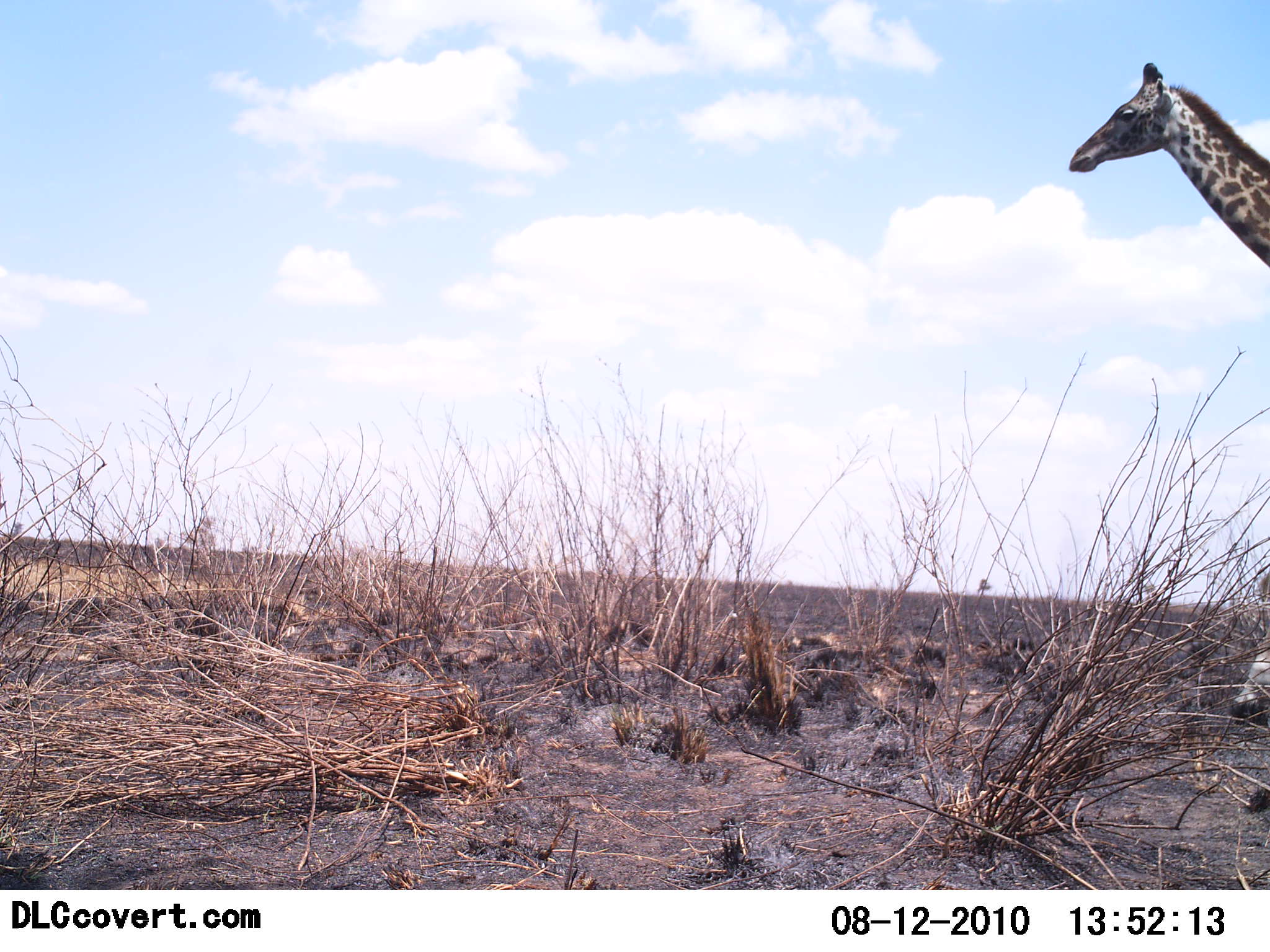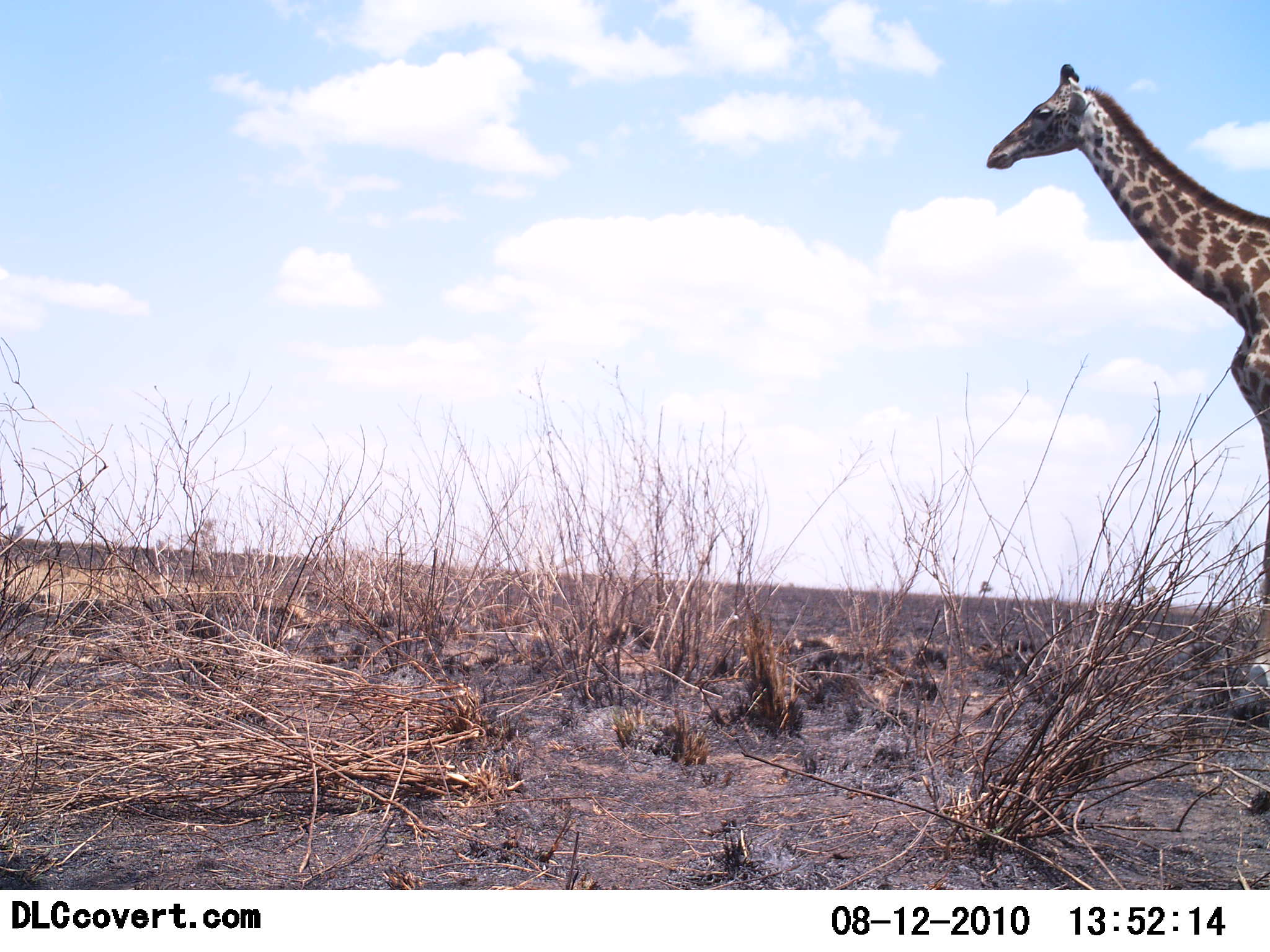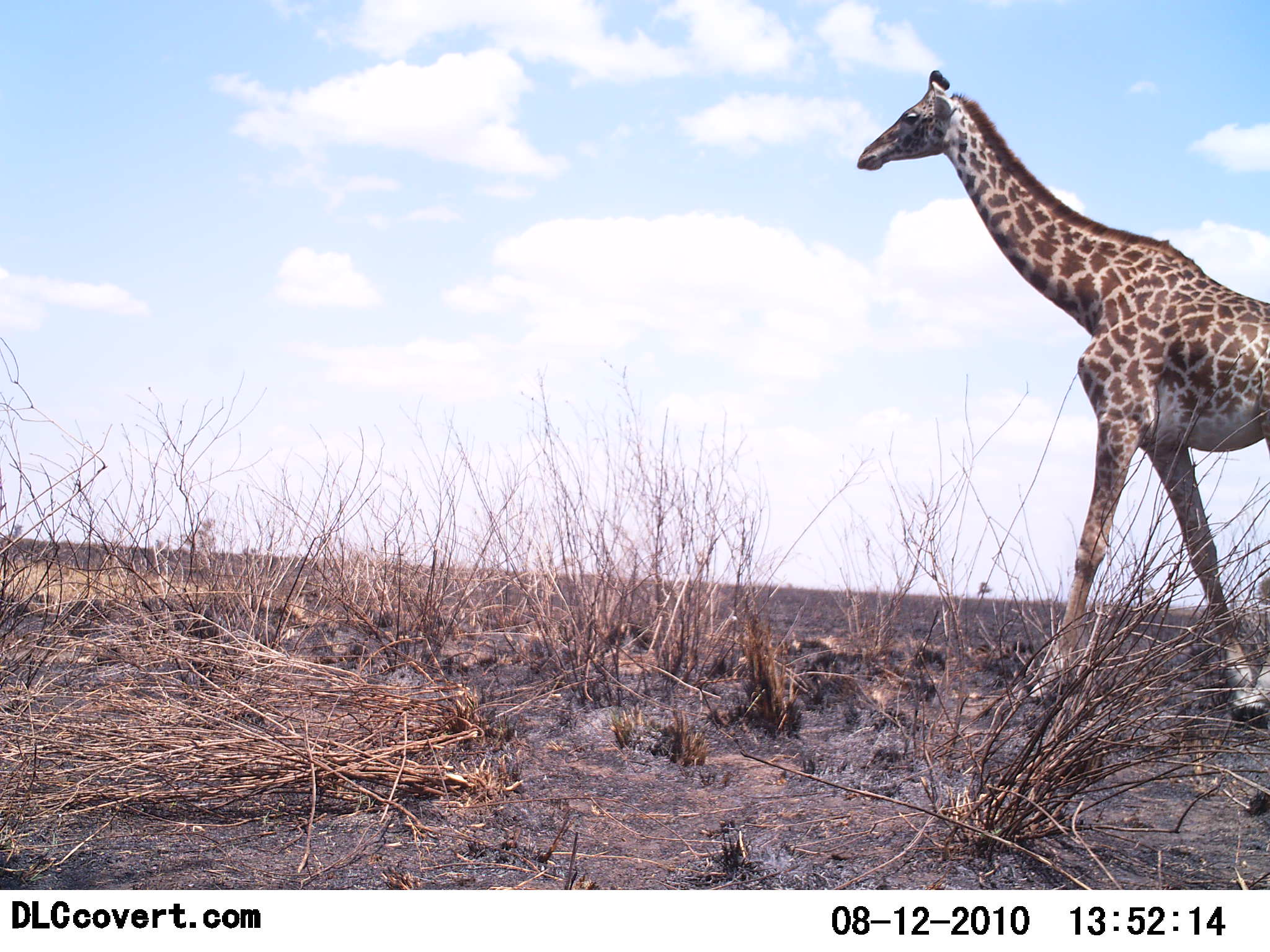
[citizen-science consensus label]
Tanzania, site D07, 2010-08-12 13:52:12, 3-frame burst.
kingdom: Animalia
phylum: Chordata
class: Mammalia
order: Artiodactyla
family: Giraffidae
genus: Giraffa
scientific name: Giraffa camelopardalis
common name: giraffe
Giraffe (Giraffa camelopardalis), count 1. Behavior (volunteer vote fractions): standing 0%, resting 0%, moving 100%, interacting 0%. Young present (vote fraction): 7%. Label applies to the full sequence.